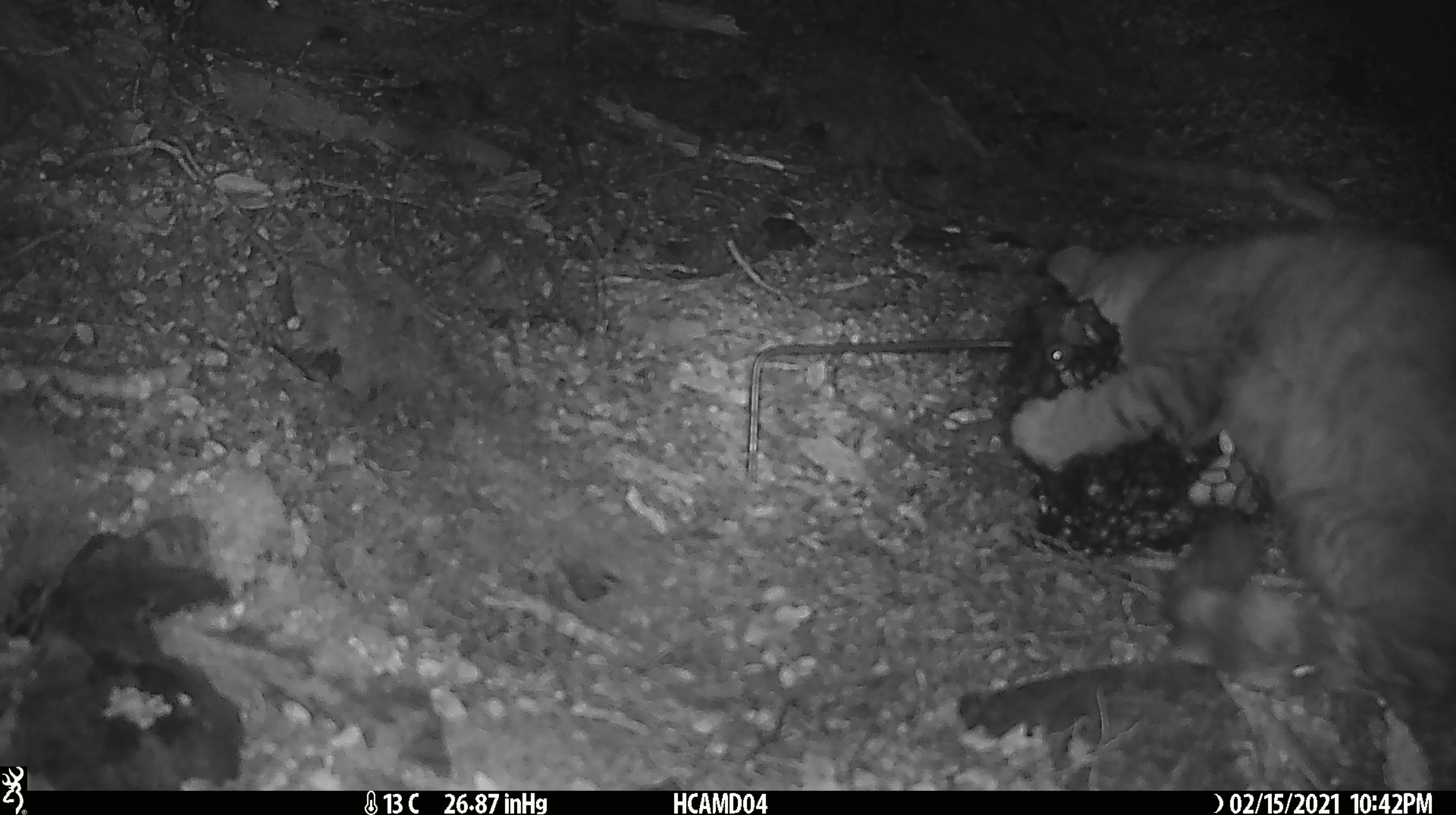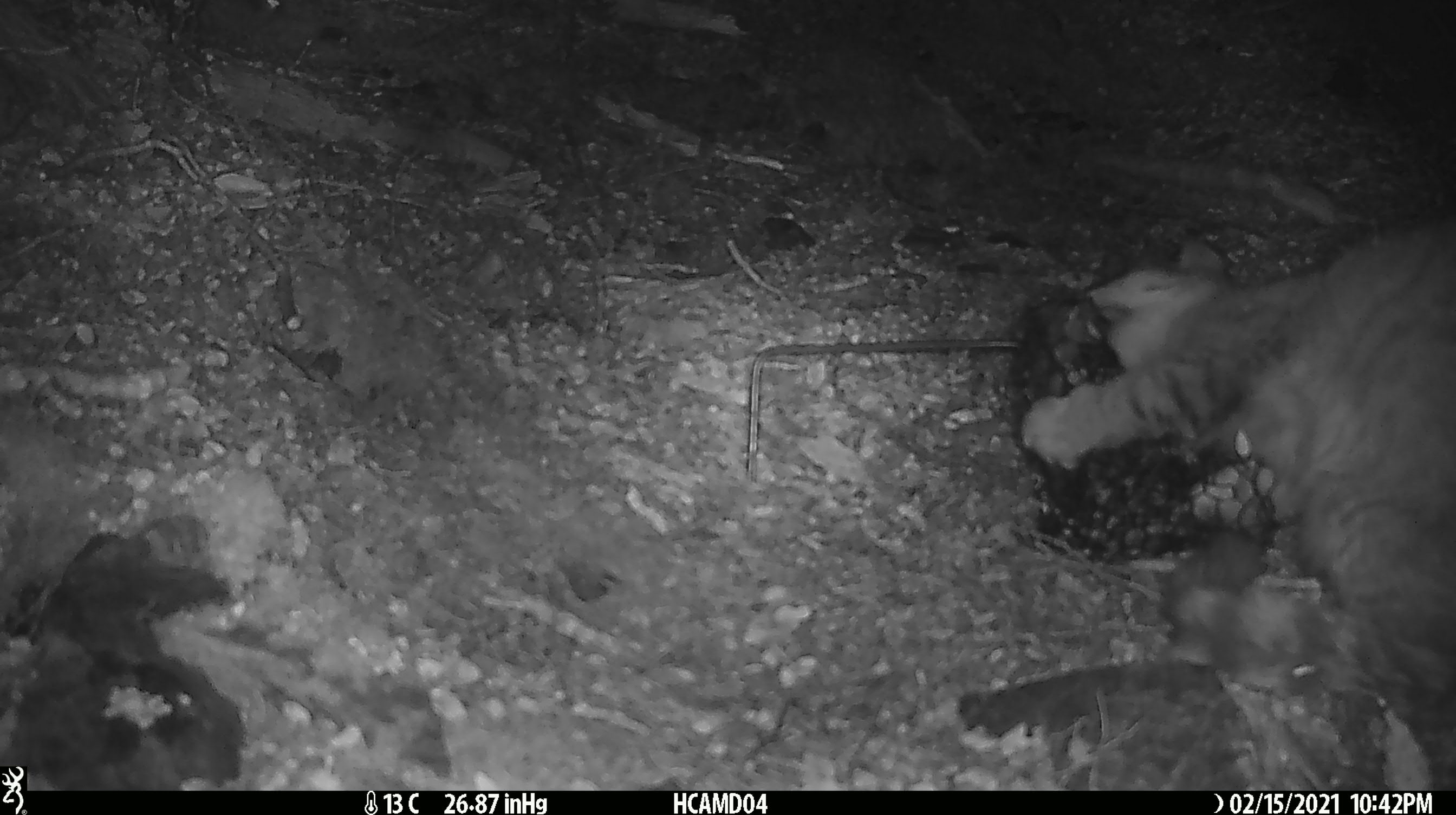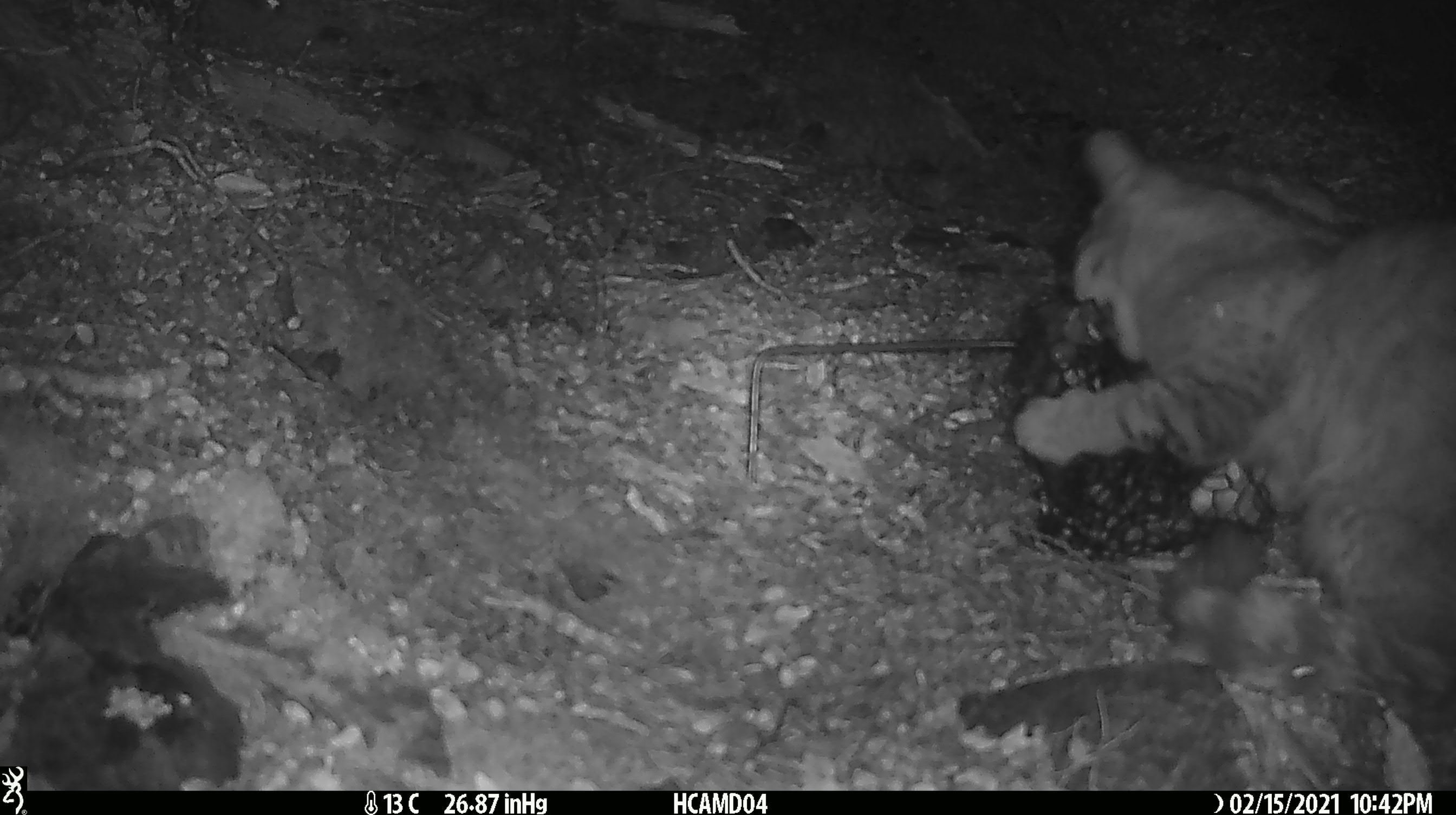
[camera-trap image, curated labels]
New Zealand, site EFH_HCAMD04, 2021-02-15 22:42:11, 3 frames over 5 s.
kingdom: Animalia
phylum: Chordata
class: Mammalia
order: Carnivora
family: Felidae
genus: Felis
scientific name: Felis catus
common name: domestic cat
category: cat